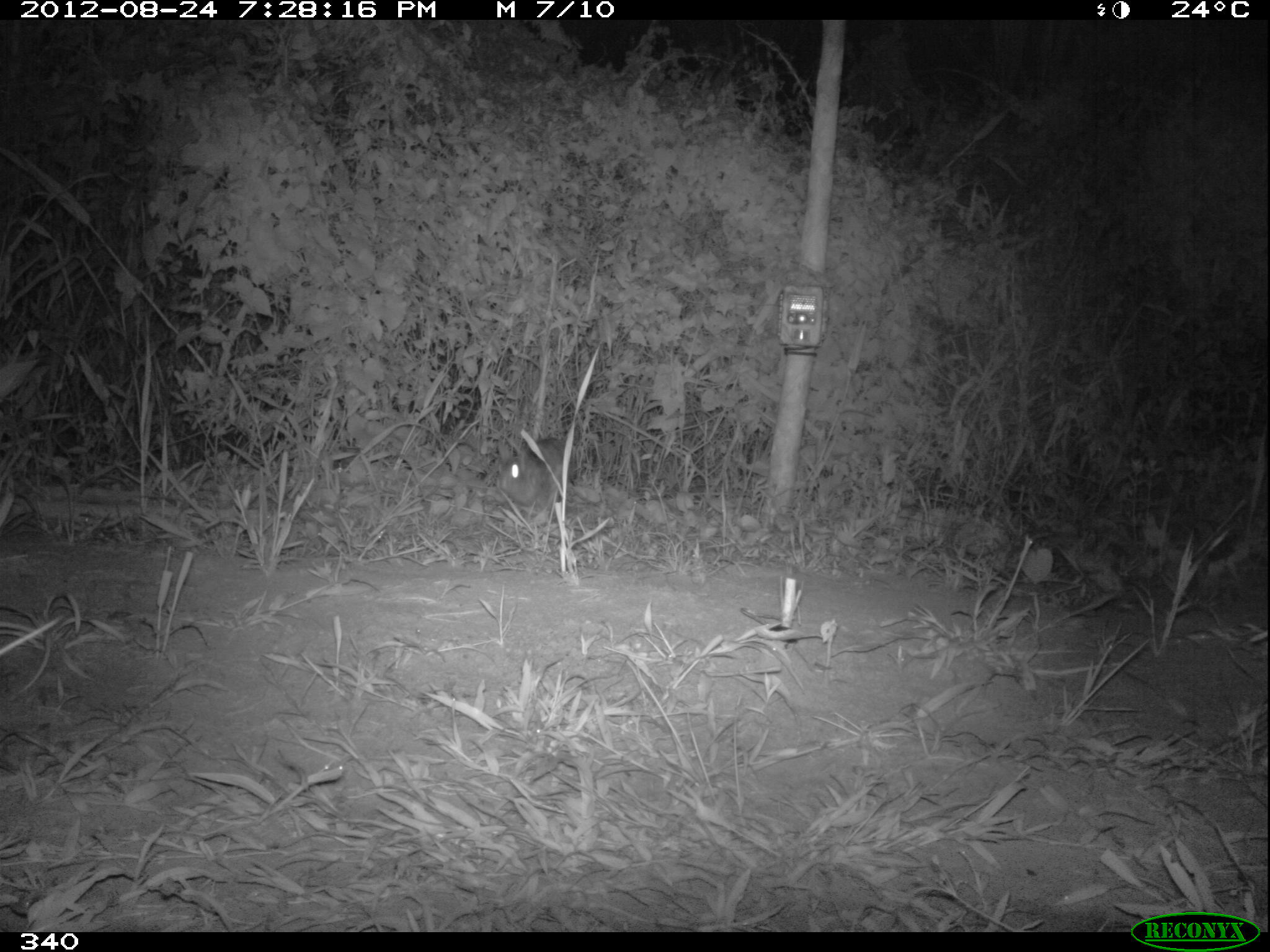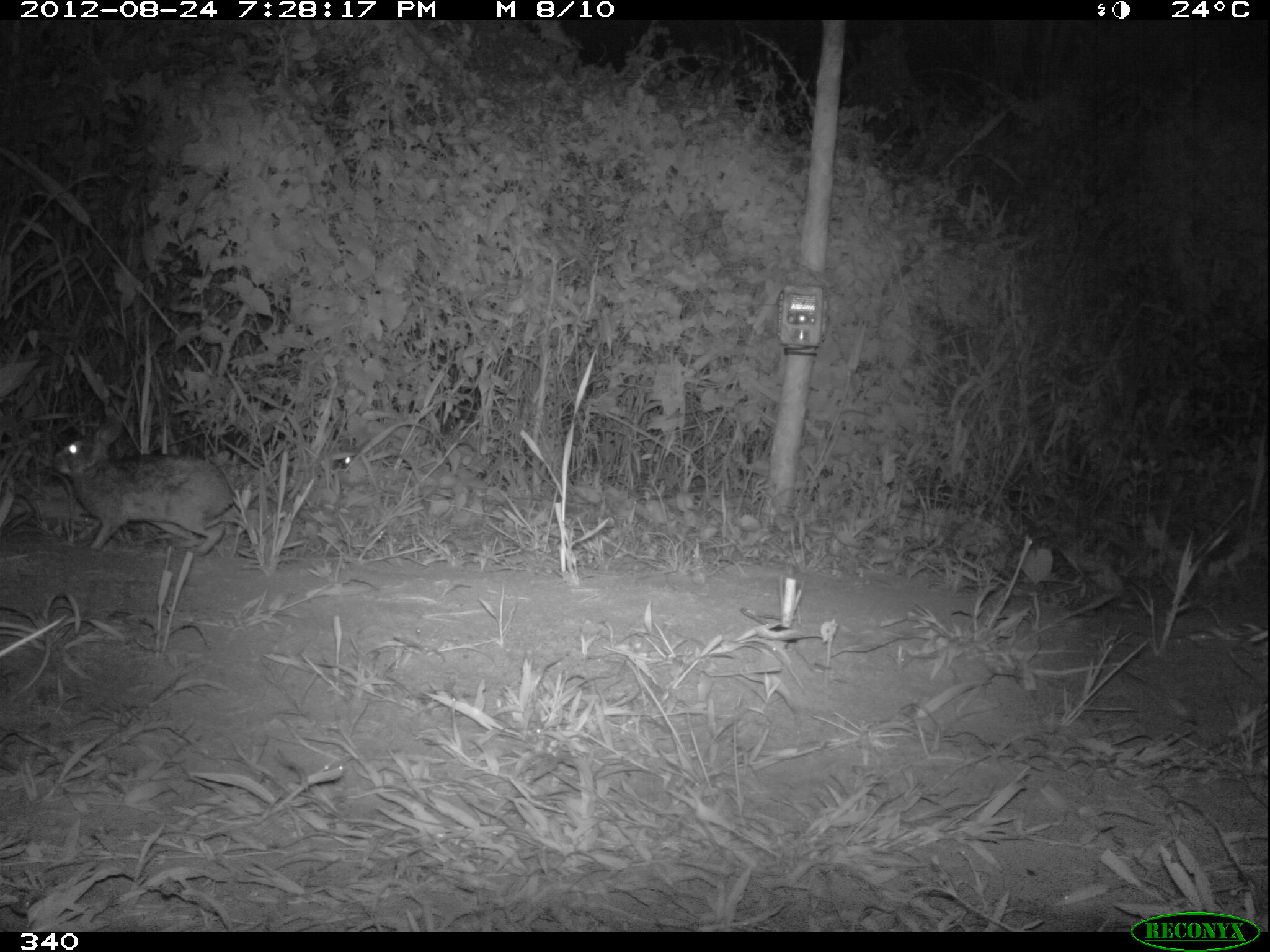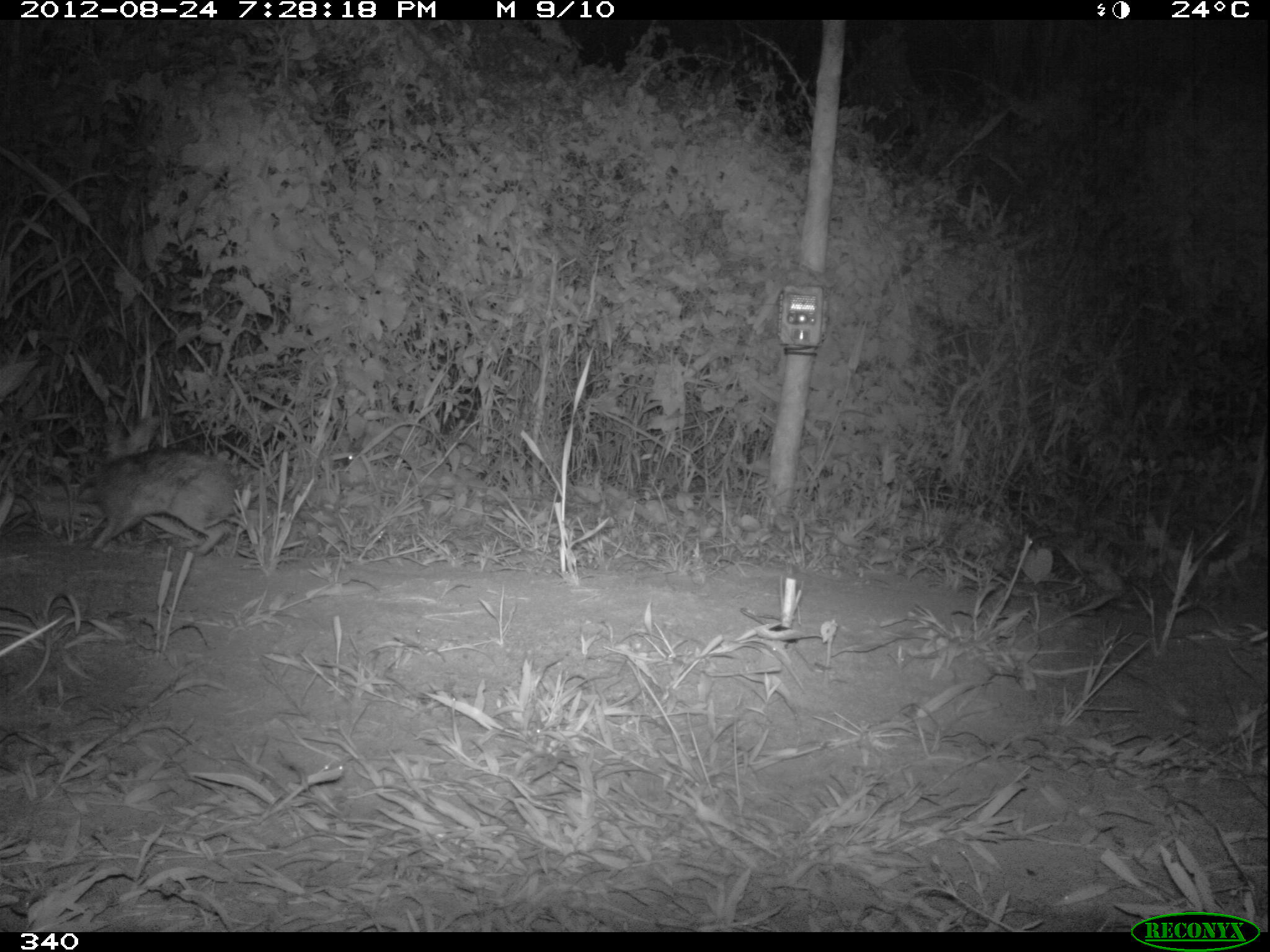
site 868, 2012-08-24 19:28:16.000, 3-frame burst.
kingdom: Animalia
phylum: Chordata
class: Mammalia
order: Lagomorpha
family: Leporidae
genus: Sylvilagus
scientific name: Sylvilagus brasiliensis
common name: tapeti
Sylvilagus brasiliensis (tapeti).